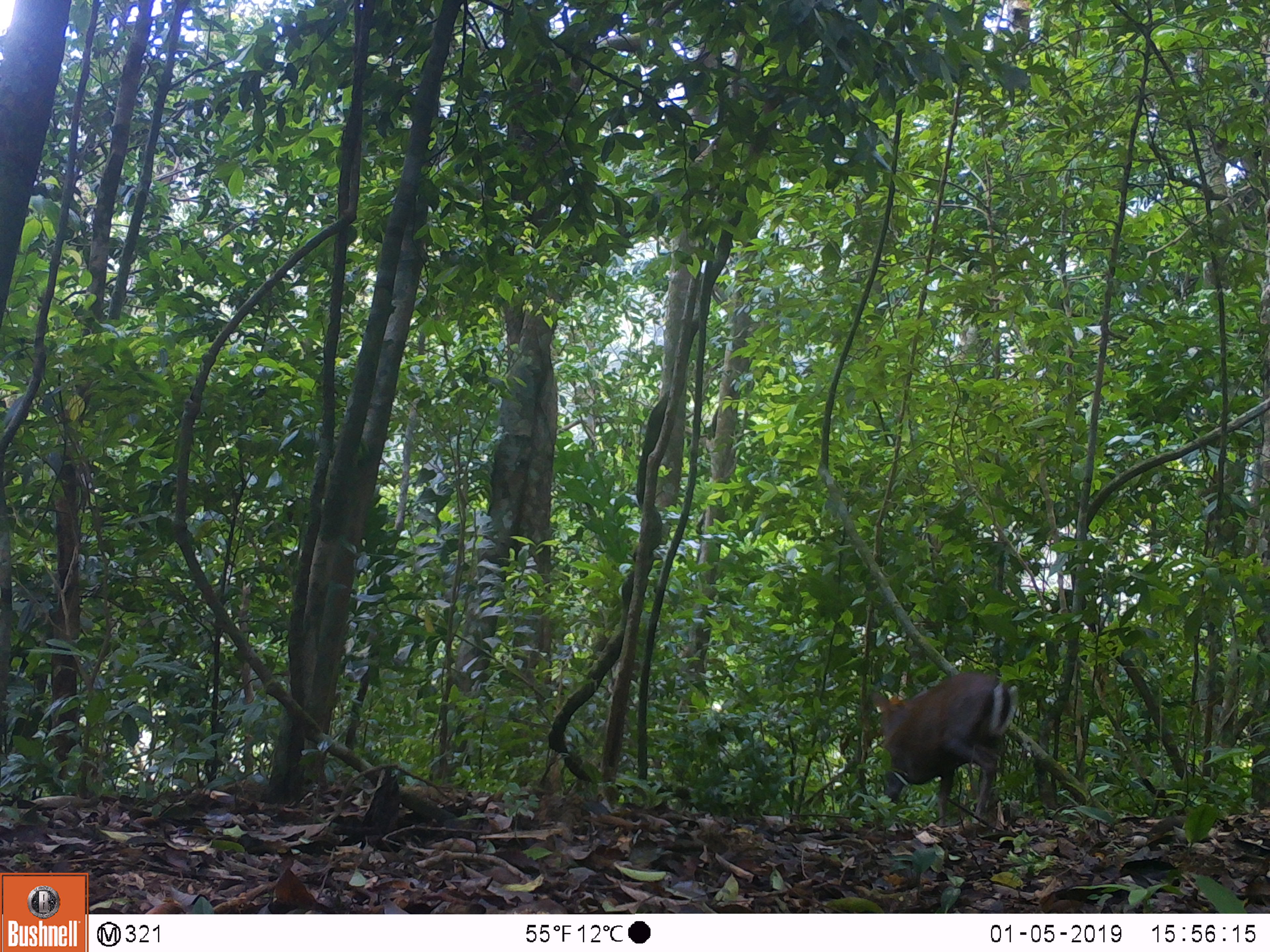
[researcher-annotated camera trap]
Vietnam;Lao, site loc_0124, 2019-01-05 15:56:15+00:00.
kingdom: Animalia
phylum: Chordata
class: Mammalia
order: Artiodactyla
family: Cervidae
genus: Muntiacus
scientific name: Muntiacus rooseveltorum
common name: roosevelt's muntjac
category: roosevelts muntjac group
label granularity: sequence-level